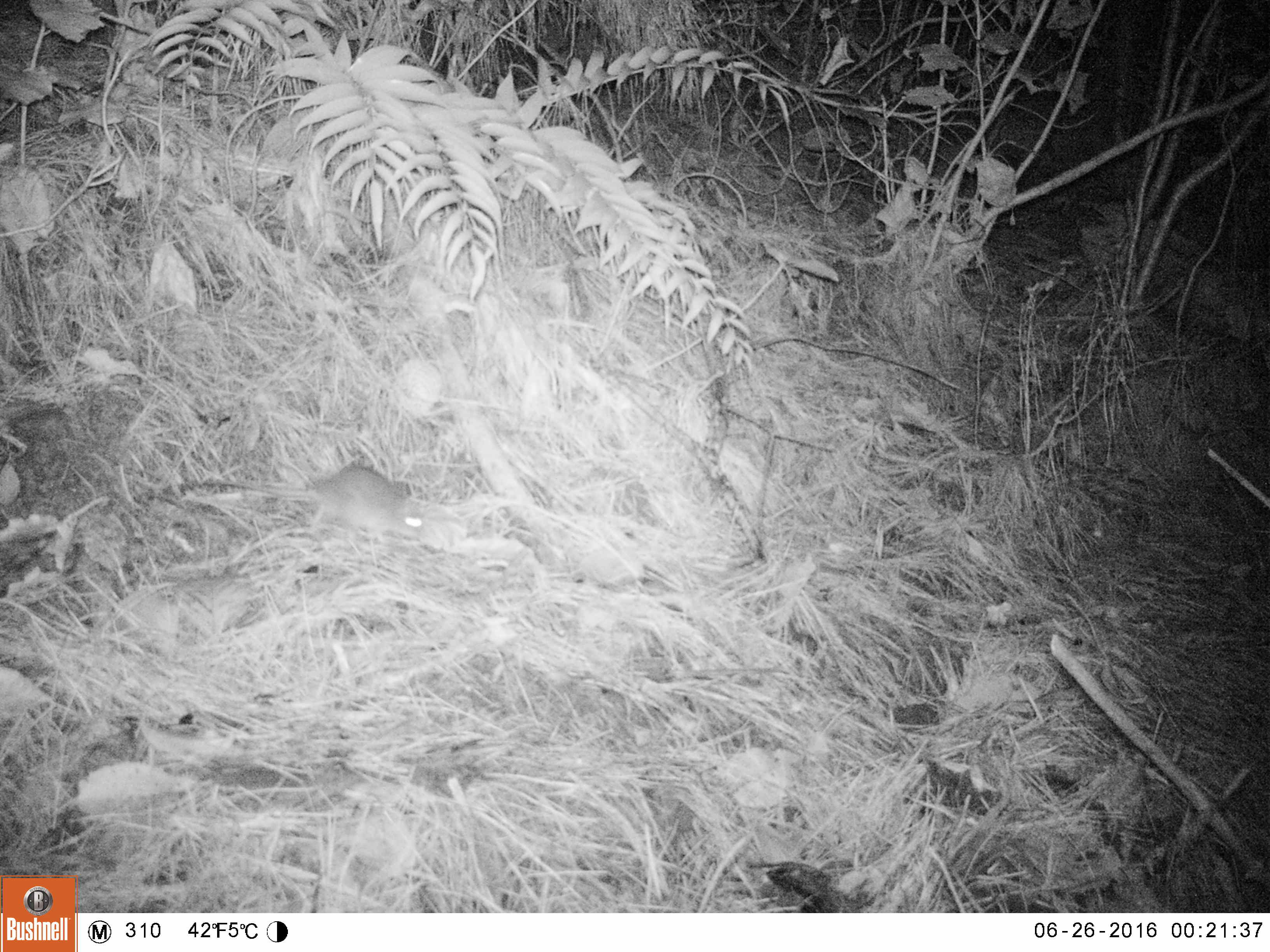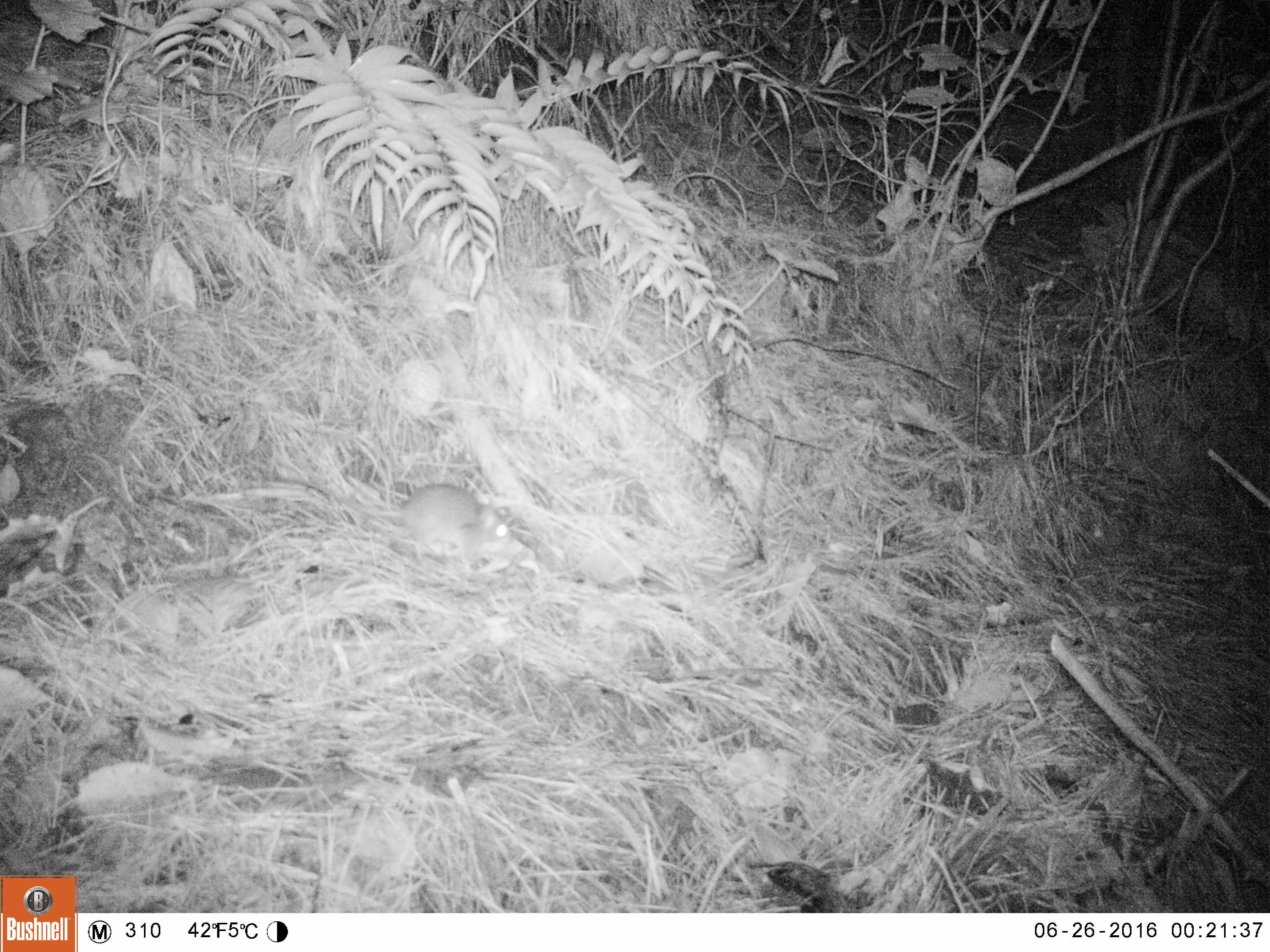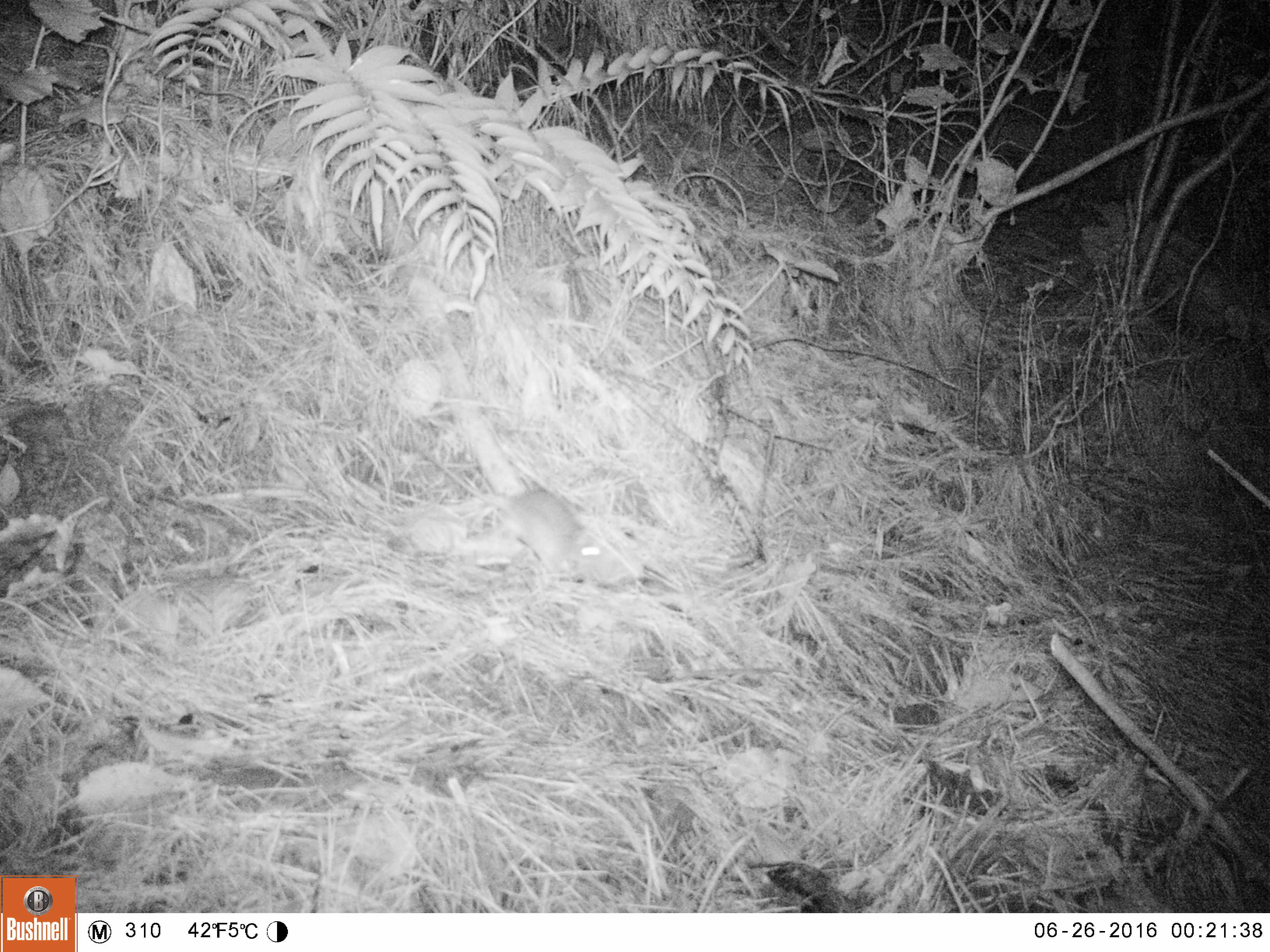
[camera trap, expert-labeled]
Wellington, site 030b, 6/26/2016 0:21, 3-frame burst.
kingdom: Animalia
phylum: Chordata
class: Mammalia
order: Rodentia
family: Muridae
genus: Rattus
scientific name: Rattus rattus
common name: ship rat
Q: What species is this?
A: Ship rat (Rattus rattus).